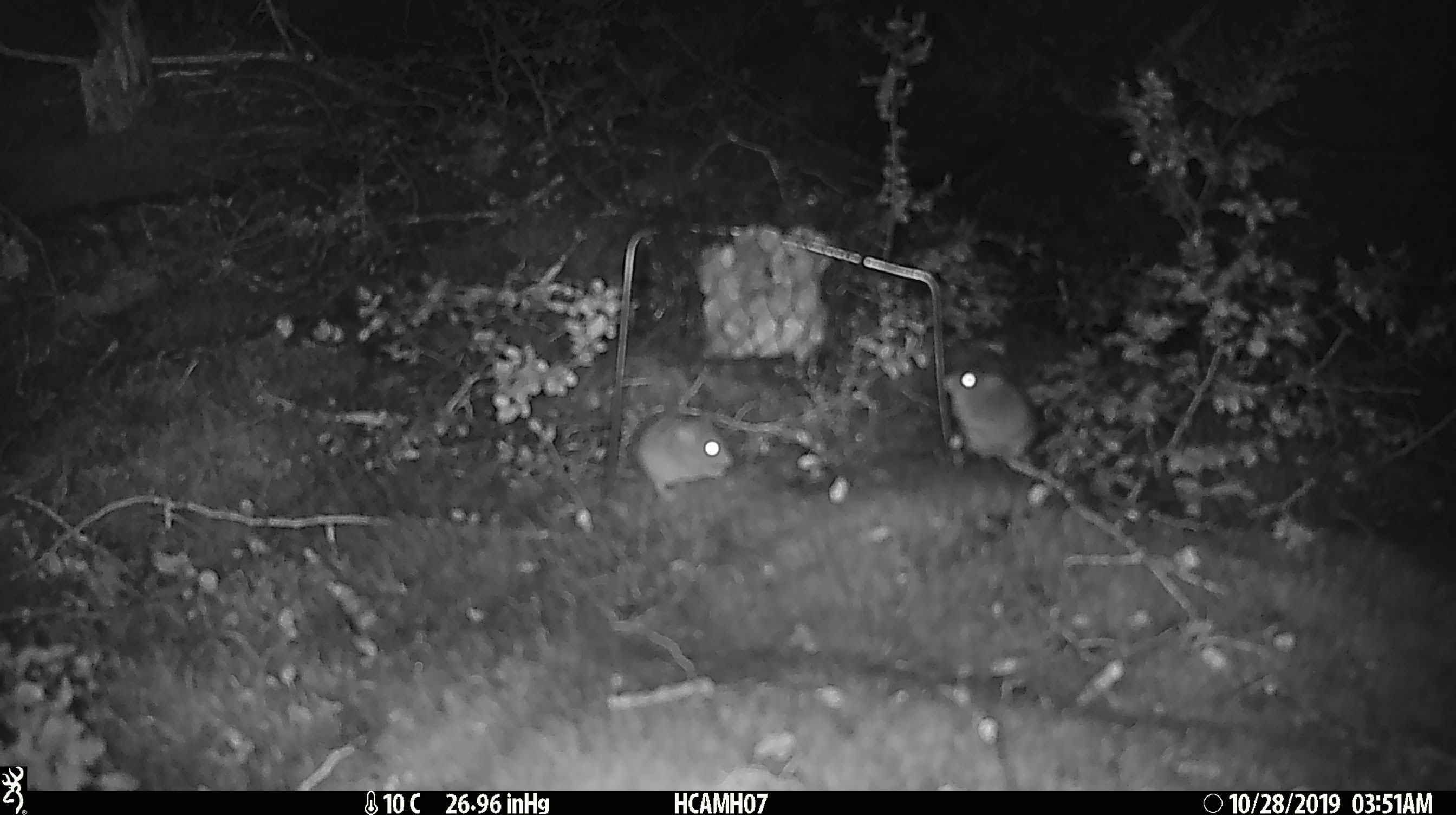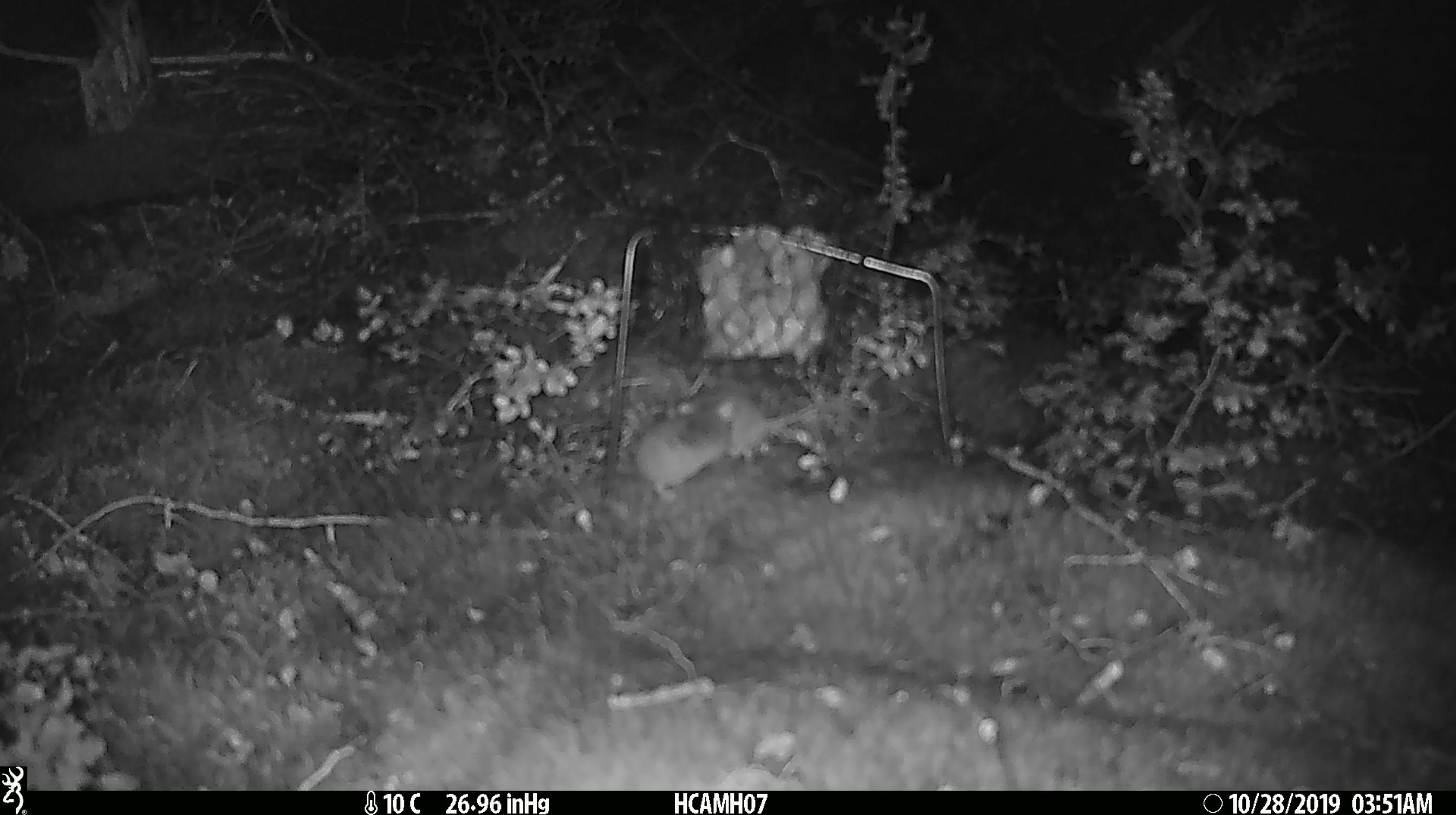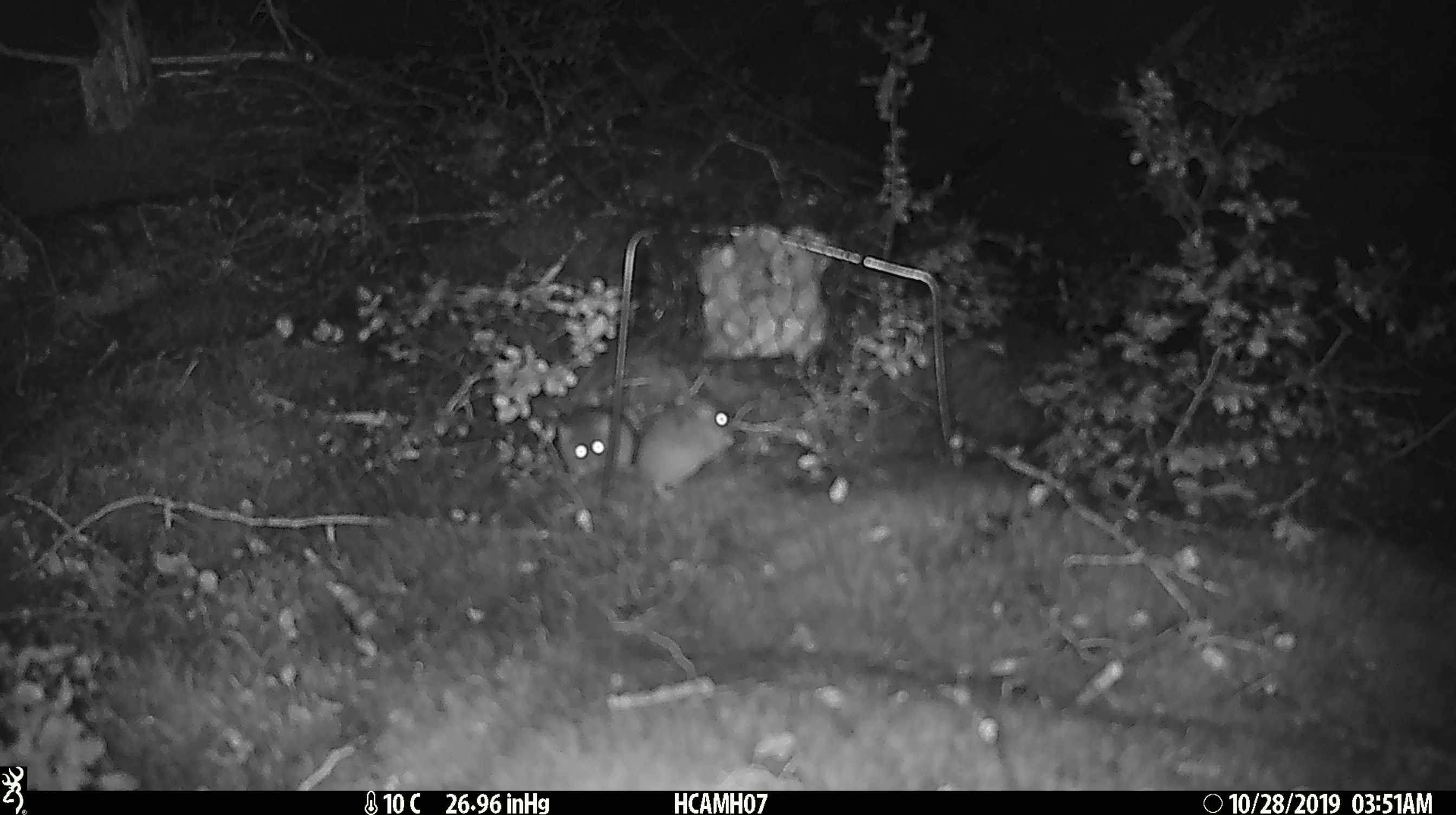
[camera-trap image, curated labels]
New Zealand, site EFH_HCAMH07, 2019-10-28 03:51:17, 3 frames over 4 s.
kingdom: Animalia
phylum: Chordata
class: Mammalia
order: Rodentia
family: Muridae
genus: Mus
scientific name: Mus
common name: mouse